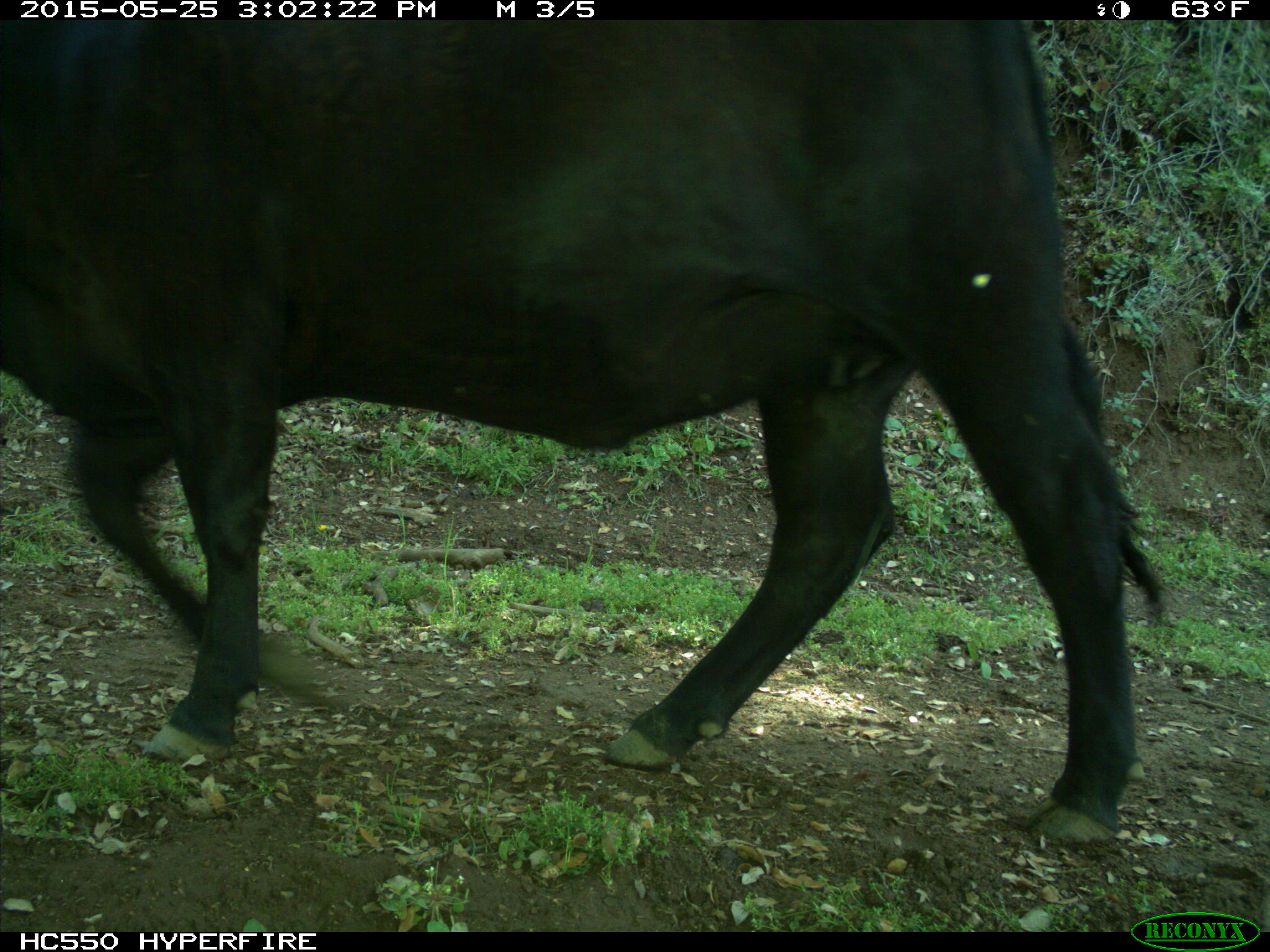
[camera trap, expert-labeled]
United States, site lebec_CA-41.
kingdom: Animalia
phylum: Chordata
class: Mammalia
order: Artiodactyla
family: Bovidae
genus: Bos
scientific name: Bos taurus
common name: domestic cow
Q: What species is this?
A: Bos taurus (domestic cow).